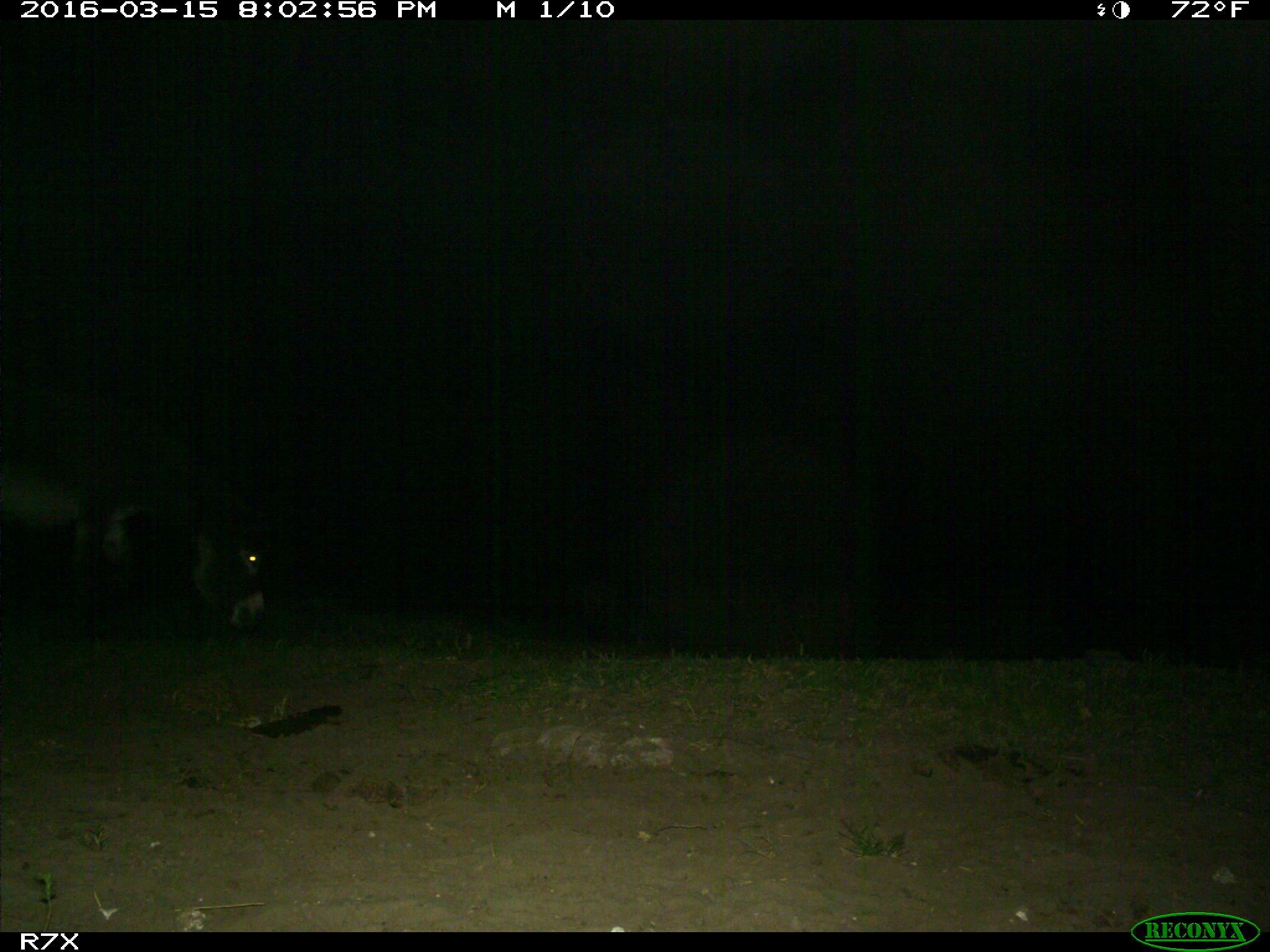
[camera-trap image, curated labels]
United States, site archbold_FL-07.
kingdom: Animalia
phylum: Chordata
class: Mammalia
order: Perissodactyla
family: Equidae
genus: Equus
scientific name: Equus africanus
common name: african wild ass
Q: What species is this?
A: Equus africanus (african wild ass).